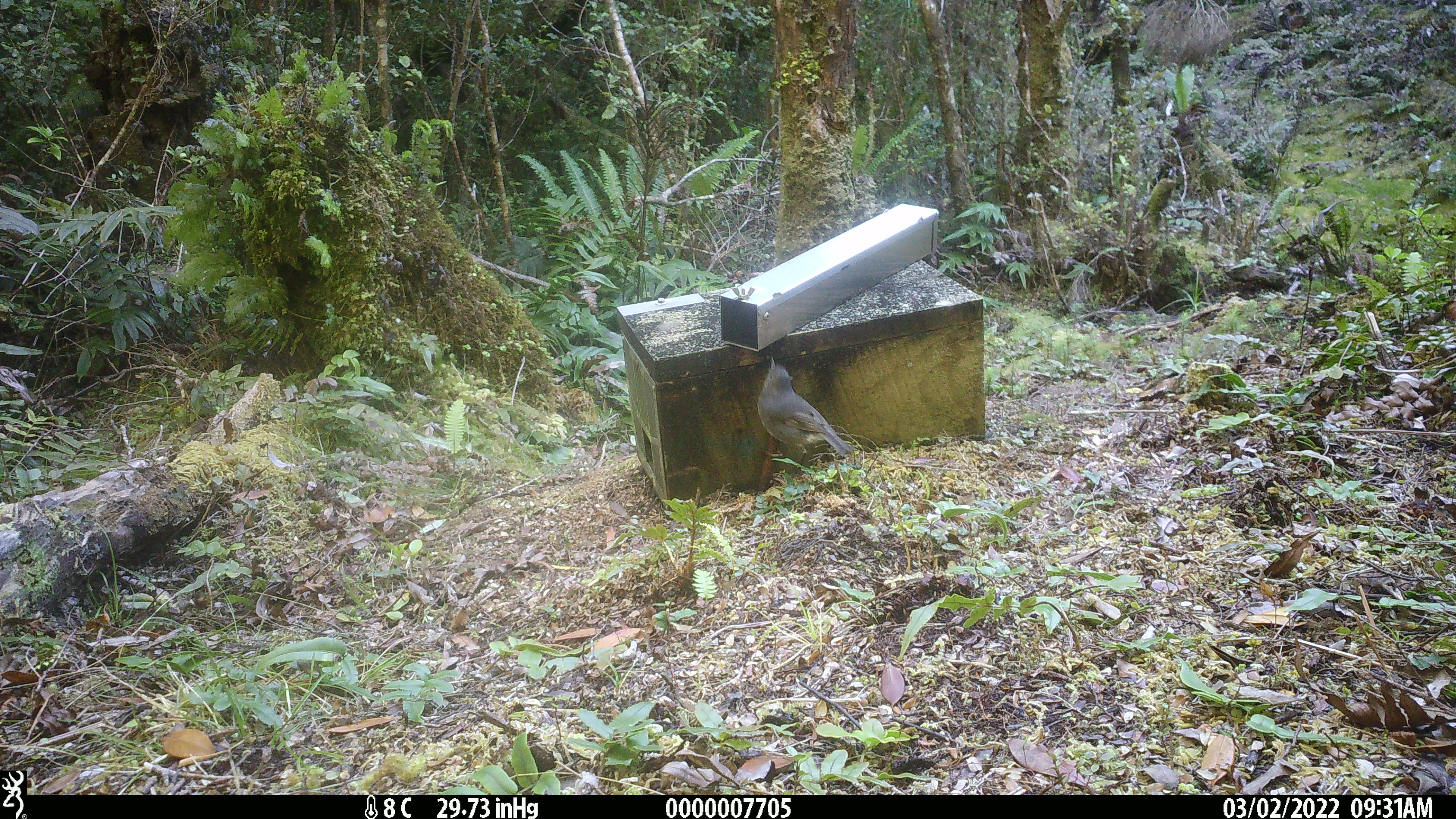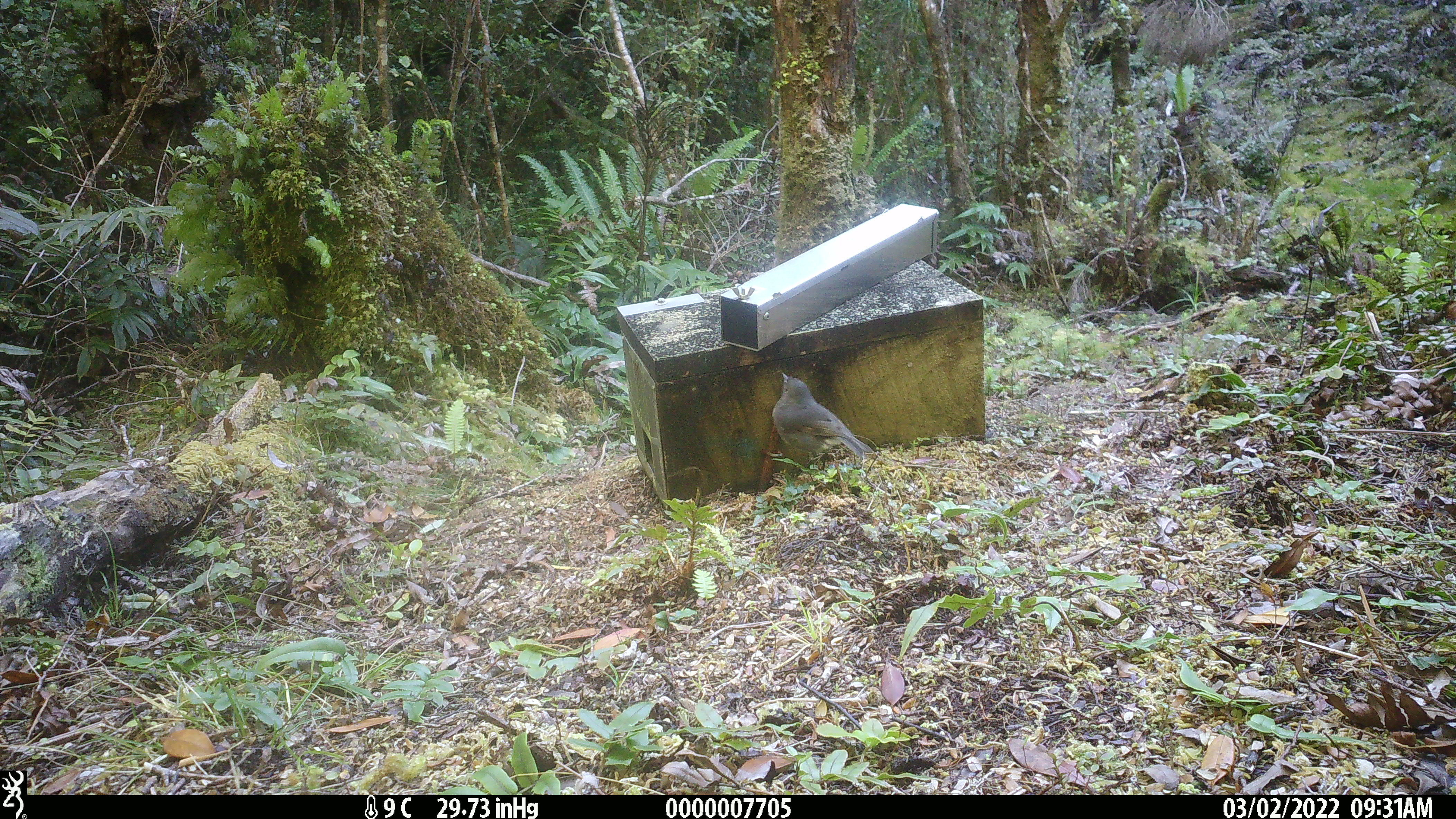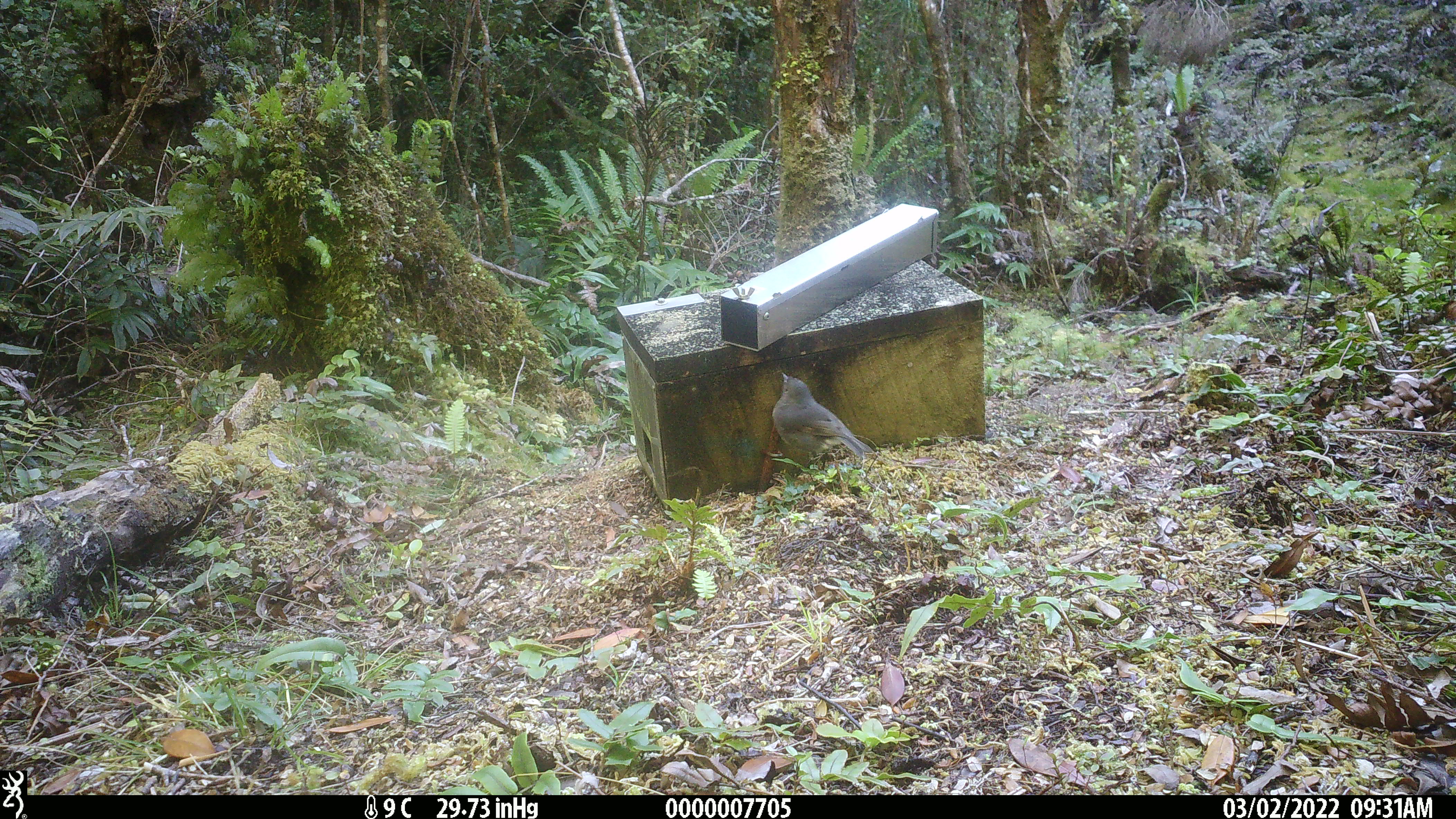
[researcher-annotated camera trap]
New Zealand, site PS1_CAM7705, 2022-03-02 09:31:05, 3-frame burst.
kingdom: Animalia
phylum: Chordata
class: Aves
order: Passeriformes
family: Petroicidae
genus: Petroica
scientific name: Petroica australis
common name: new zealand robin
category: robin